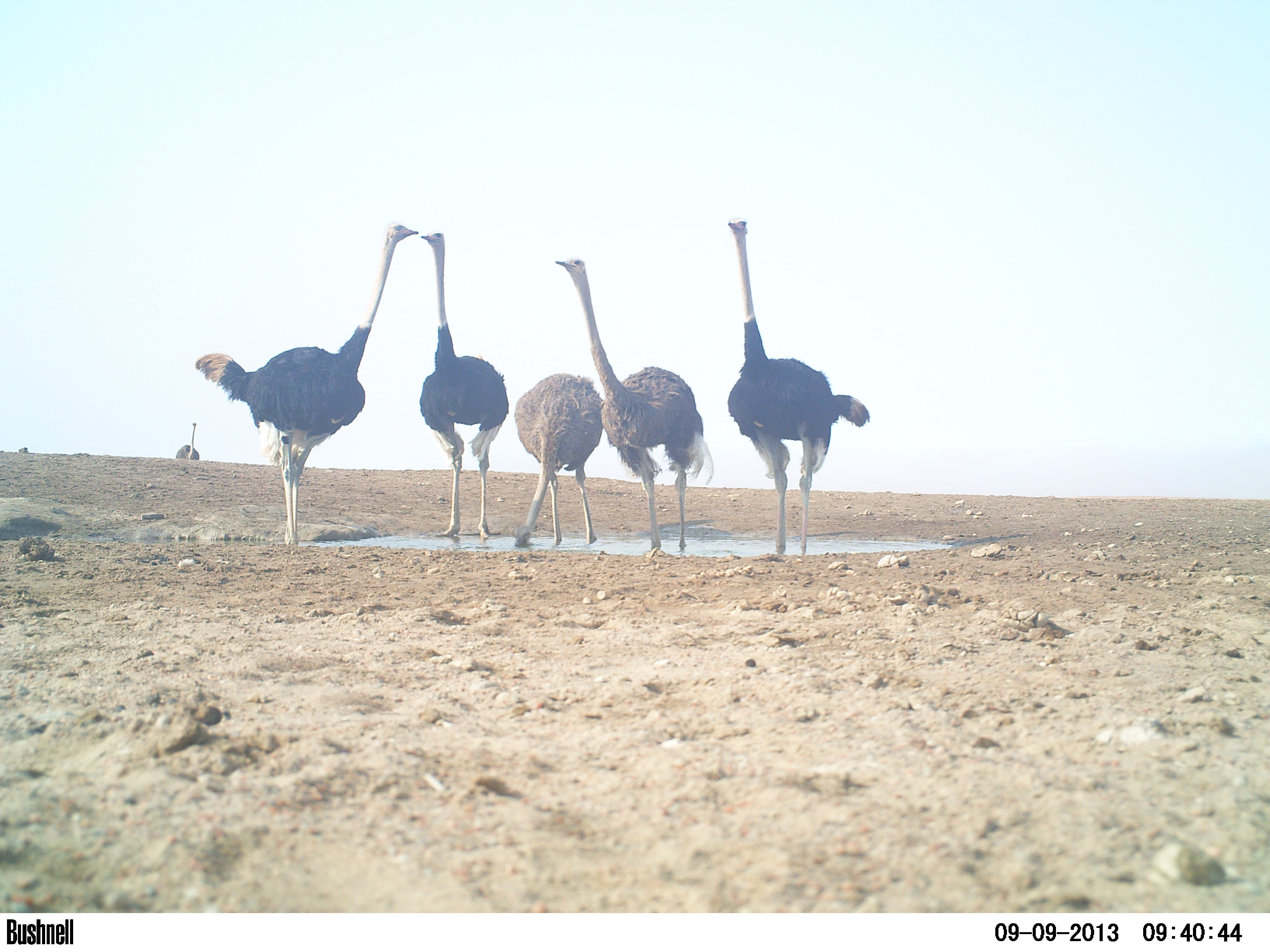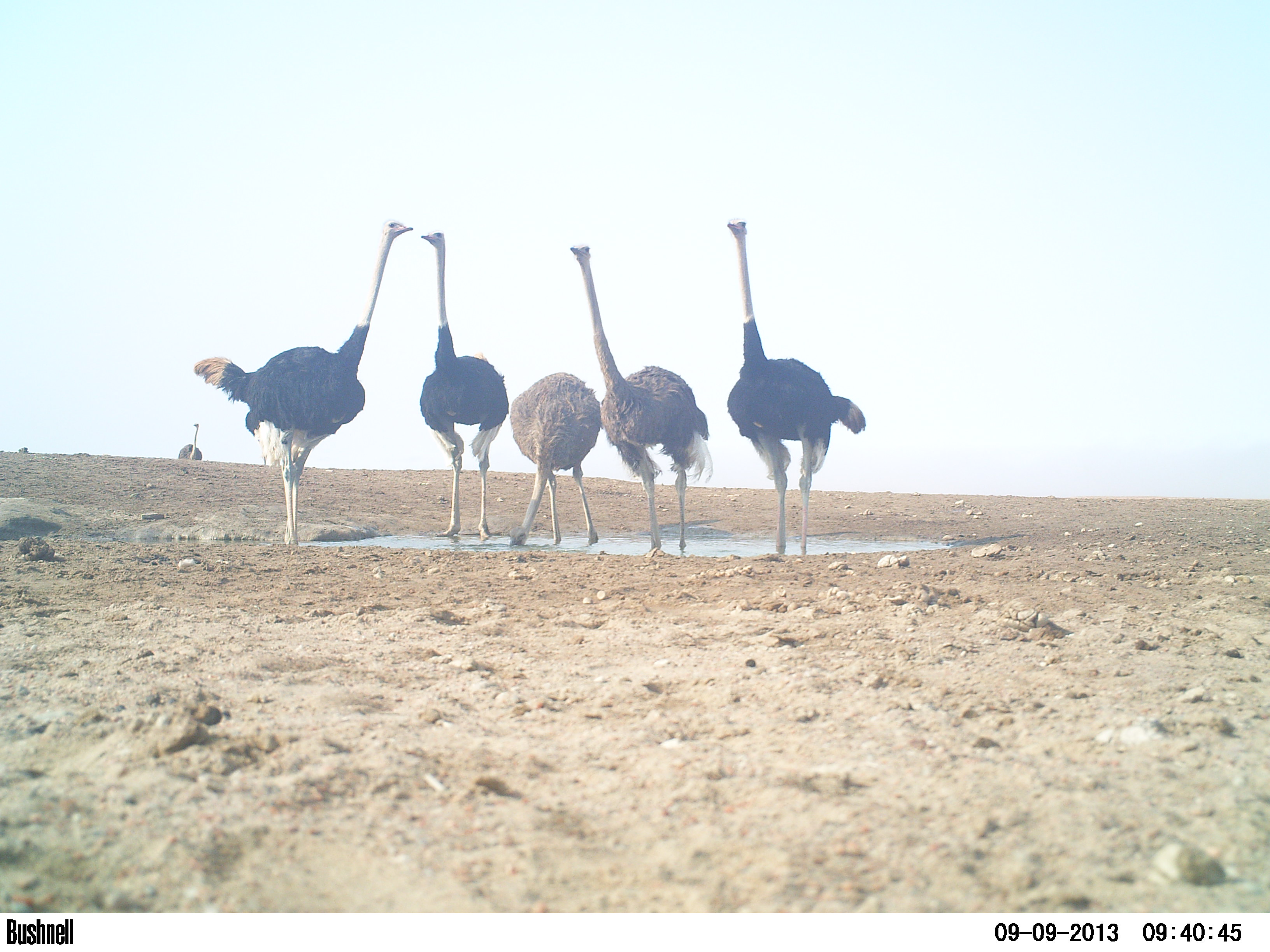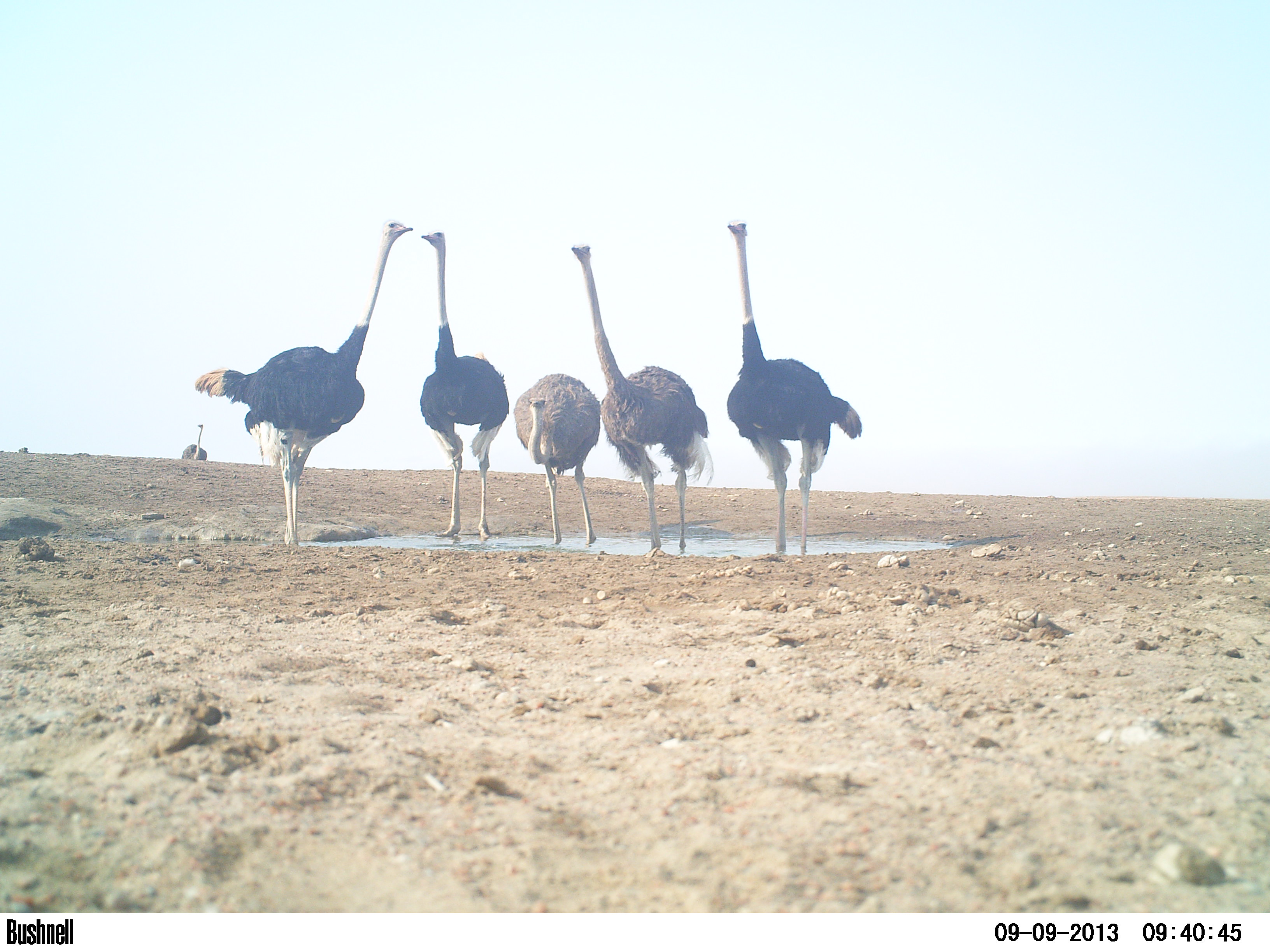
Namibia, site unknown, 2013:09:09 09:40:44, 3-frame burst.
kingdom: Animalia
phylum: Chordata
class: Aves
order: Struthioniformes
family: Struthionidae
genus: Struthio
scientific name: Struthio camelus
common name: common ostrich